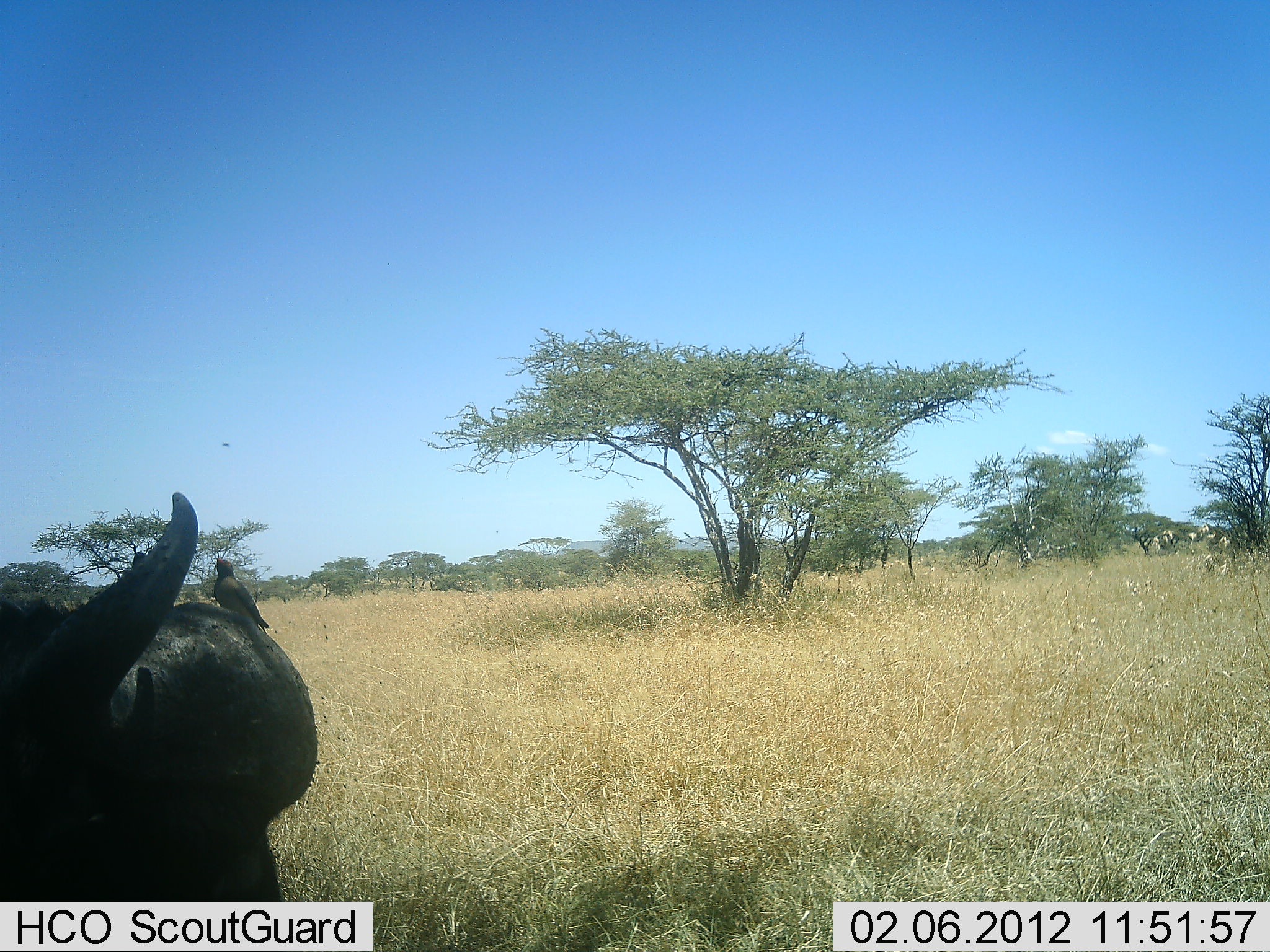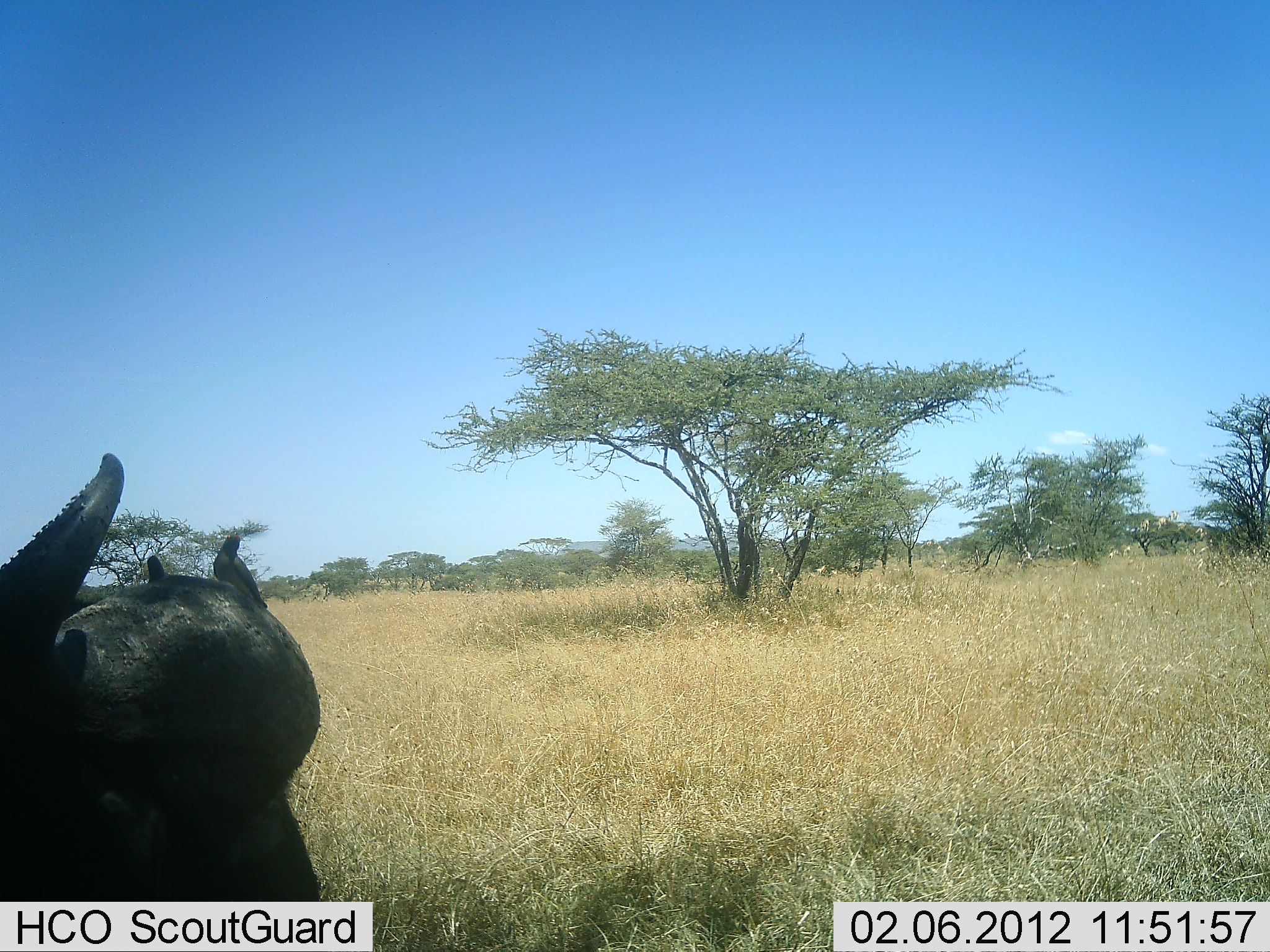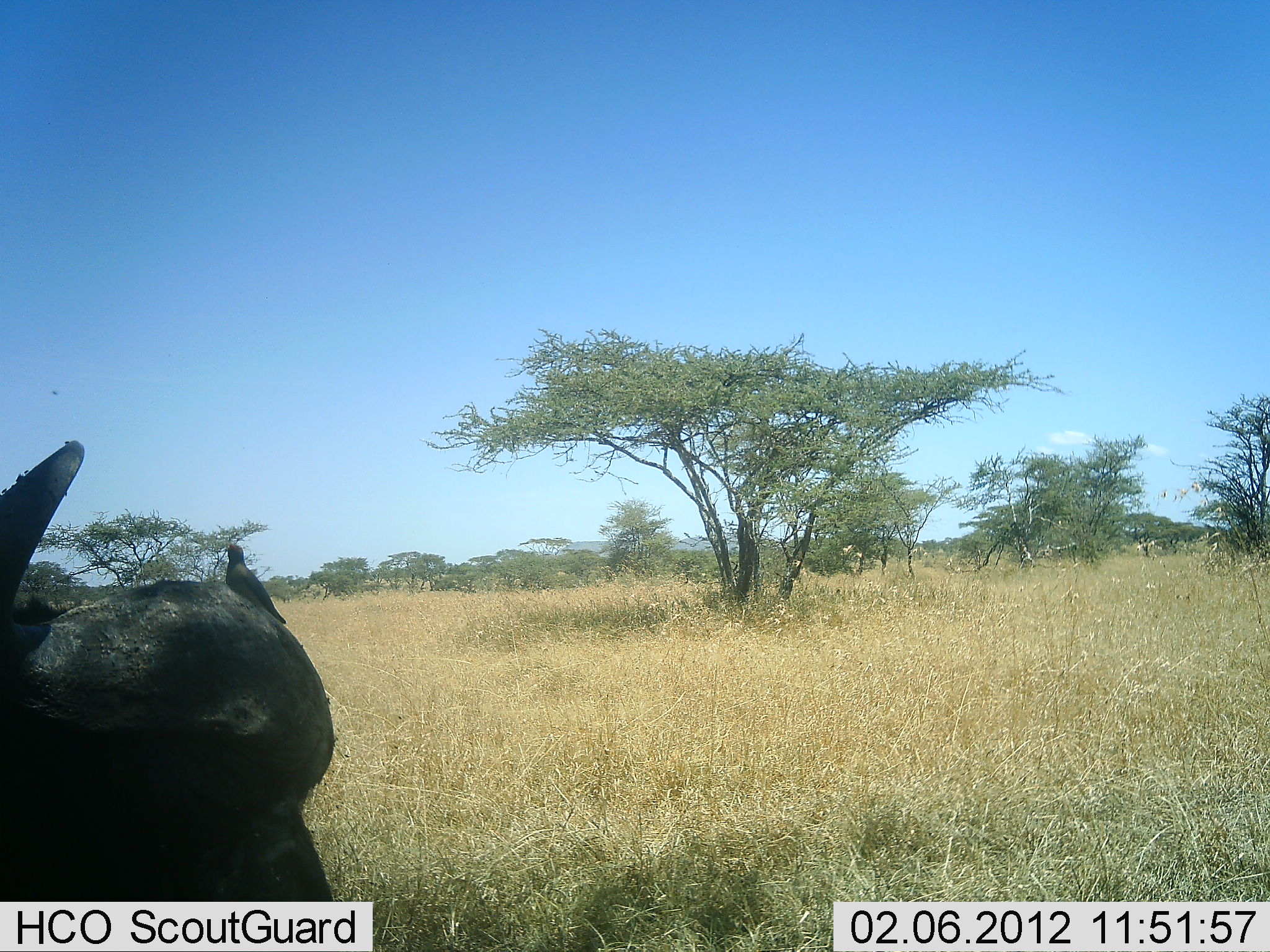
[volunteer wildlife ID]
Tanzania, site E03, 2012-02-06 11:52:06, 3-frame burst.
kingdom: Animalia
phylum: Chordata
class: Mammalia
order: Artiodactyla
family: Bovidae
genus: Syncerus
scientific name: Syncerus caffer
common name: cape buffalo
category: buffalo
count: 1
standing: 70%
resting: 25%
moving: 0%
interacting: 0%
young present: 0%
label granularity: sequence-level